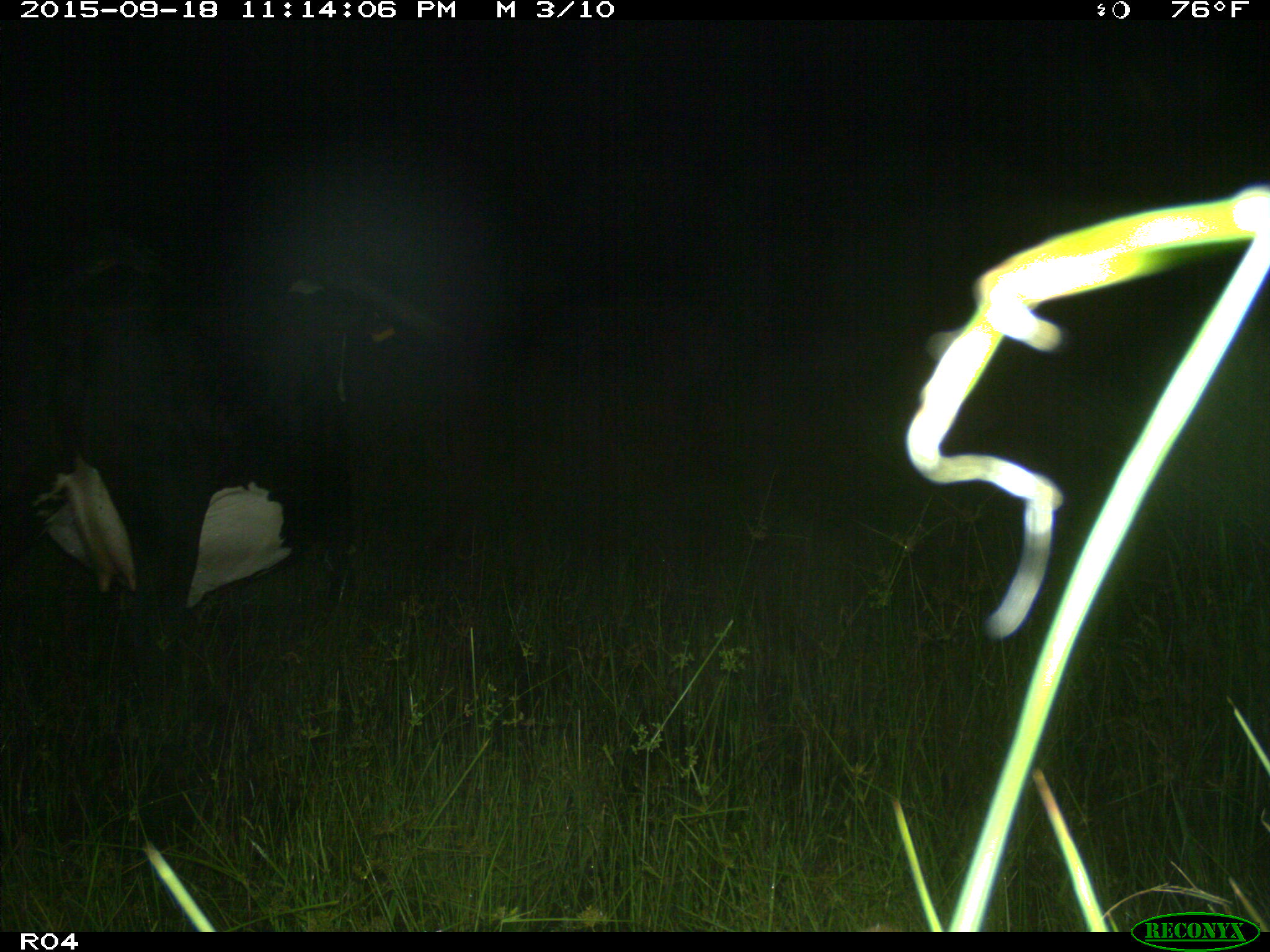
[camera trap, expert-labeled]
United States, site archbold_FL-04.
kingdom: Animalia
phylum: Chordata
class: Mammalia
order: Artiodactyla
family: Bovidae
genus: Bos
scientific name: Bos taurus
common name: domestic cow